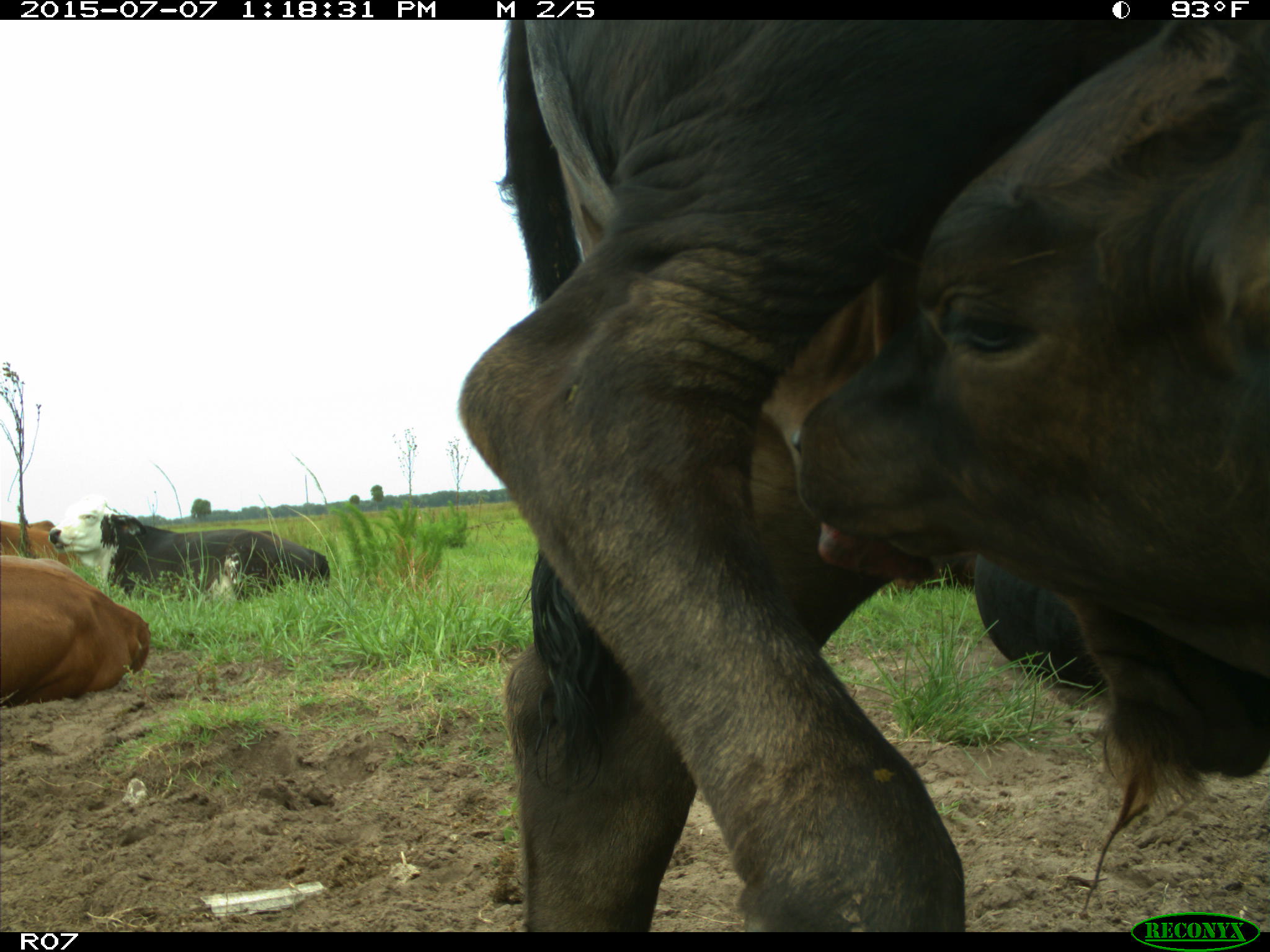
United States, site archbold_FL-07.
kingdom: Animalia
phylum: Chordata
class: Mammalia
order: Artiodactyla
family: Bovidae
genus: Bos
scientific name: Bos taurus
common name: domestic cow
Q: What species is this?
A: Bos taurus (domestic cow).